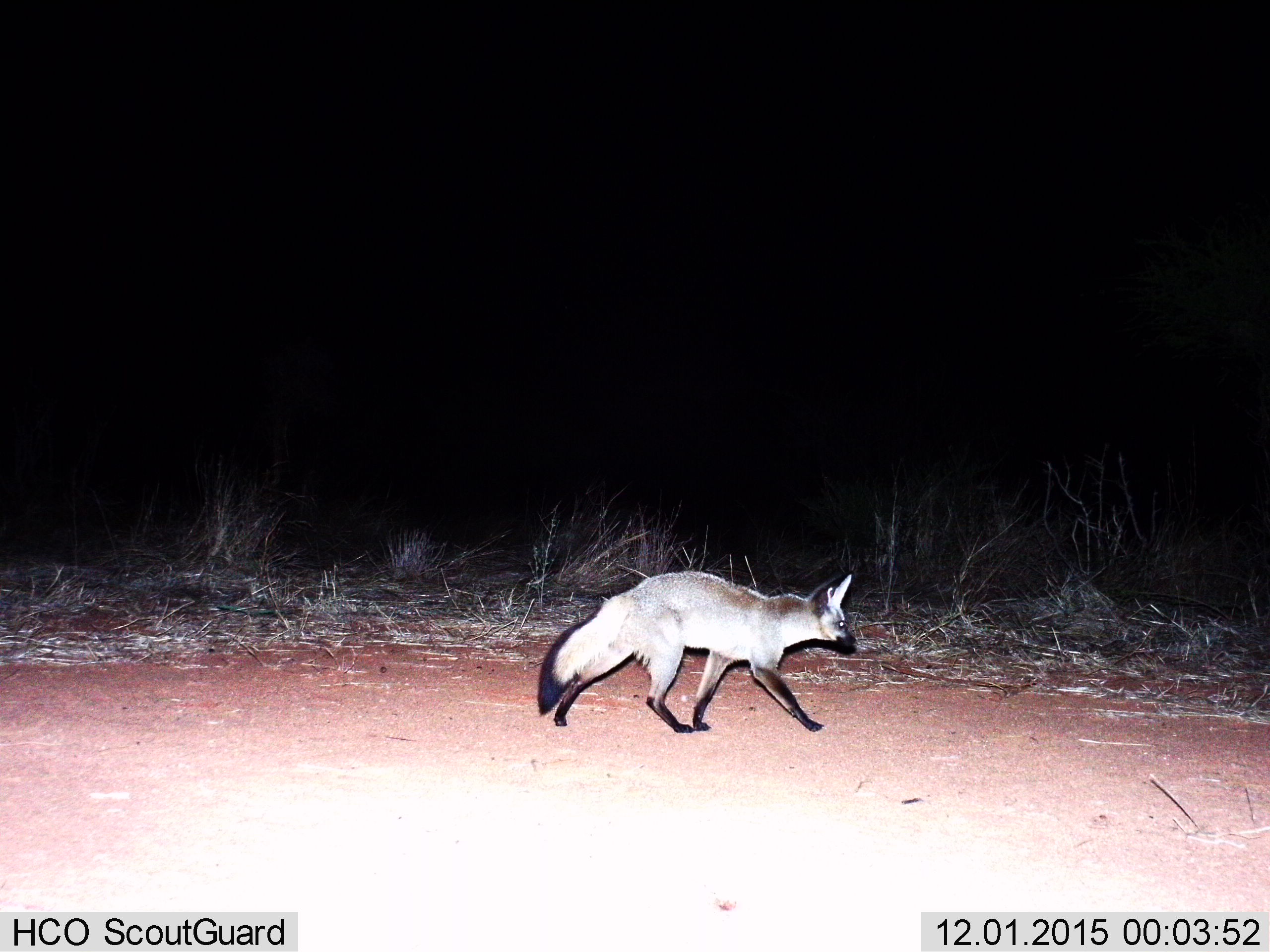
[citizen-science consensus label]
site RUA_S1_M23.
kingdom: Animalia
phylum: Chordata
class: Mammalia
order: Carnivora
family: Canidae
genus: Otocyon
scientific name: Otocyon megalotis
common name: bat-eared fox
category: foxbateared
Foxbateared (bat-eared fox) (Otocyon megalotis), count 1. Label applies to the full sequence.